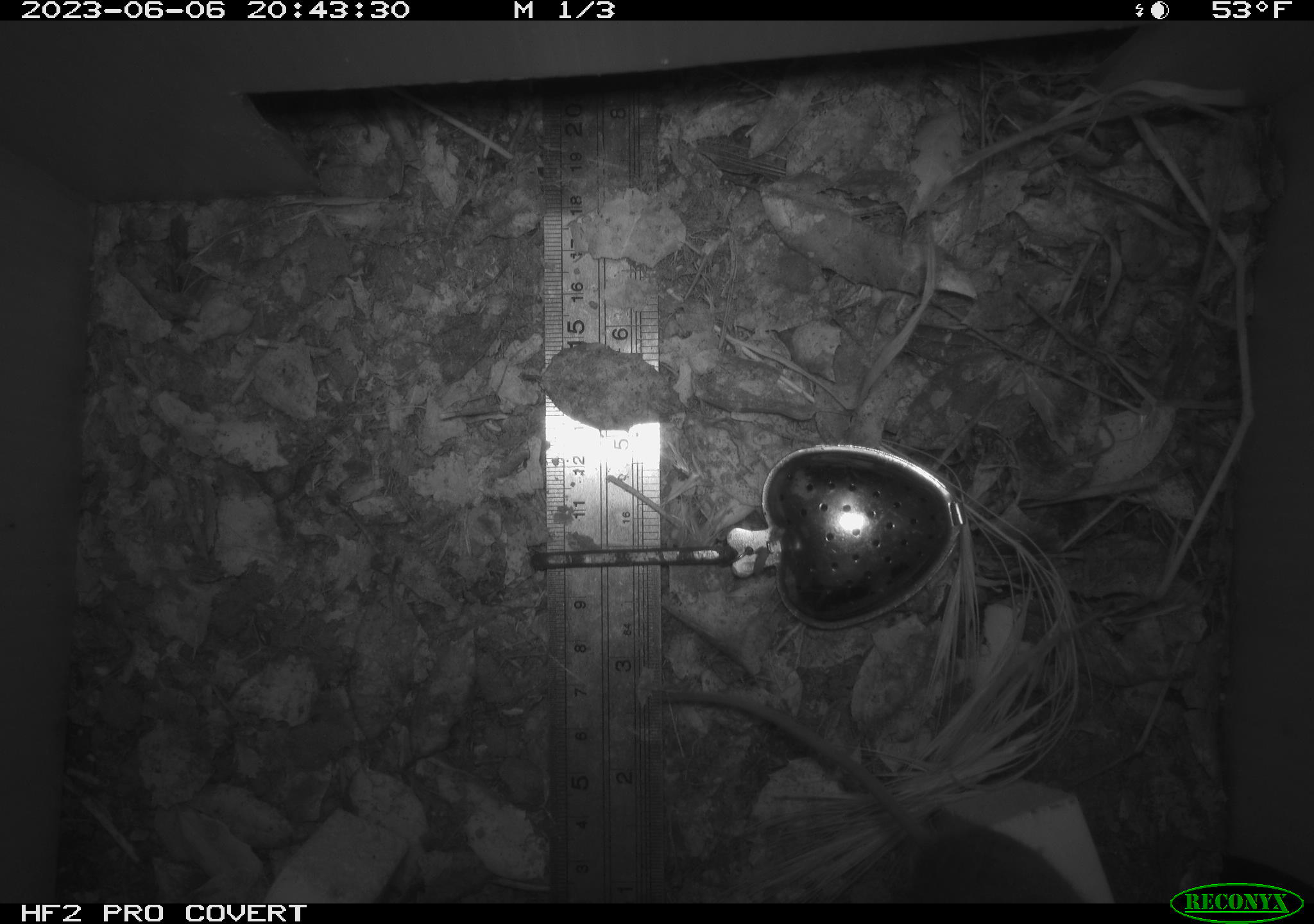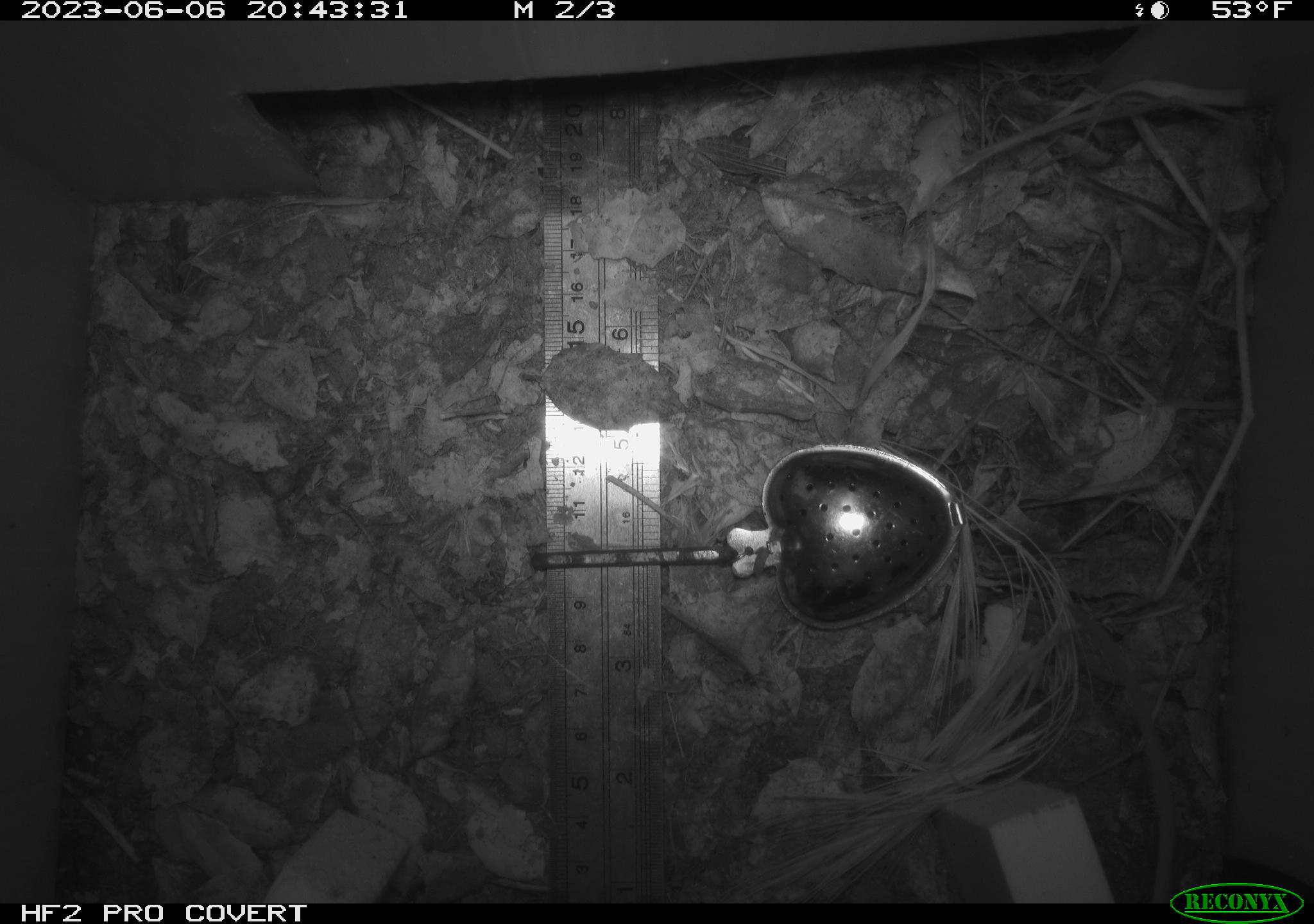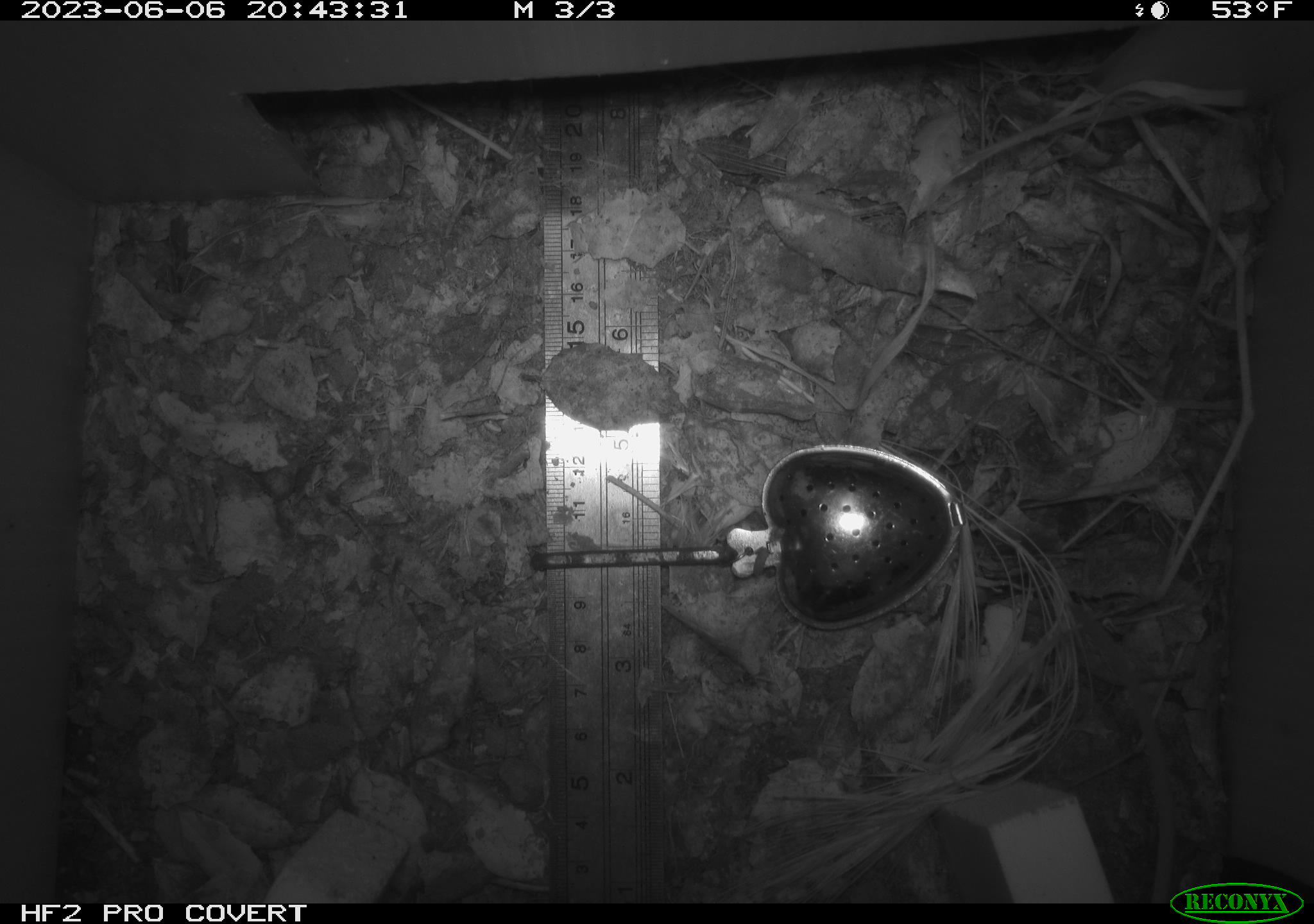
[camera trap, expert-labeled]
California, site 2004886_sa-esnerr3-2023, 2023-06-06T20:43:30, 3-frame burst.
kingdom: Animalia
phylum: Chordata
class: Mammalia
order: Rodentia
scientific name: Rodentia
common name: mouse species